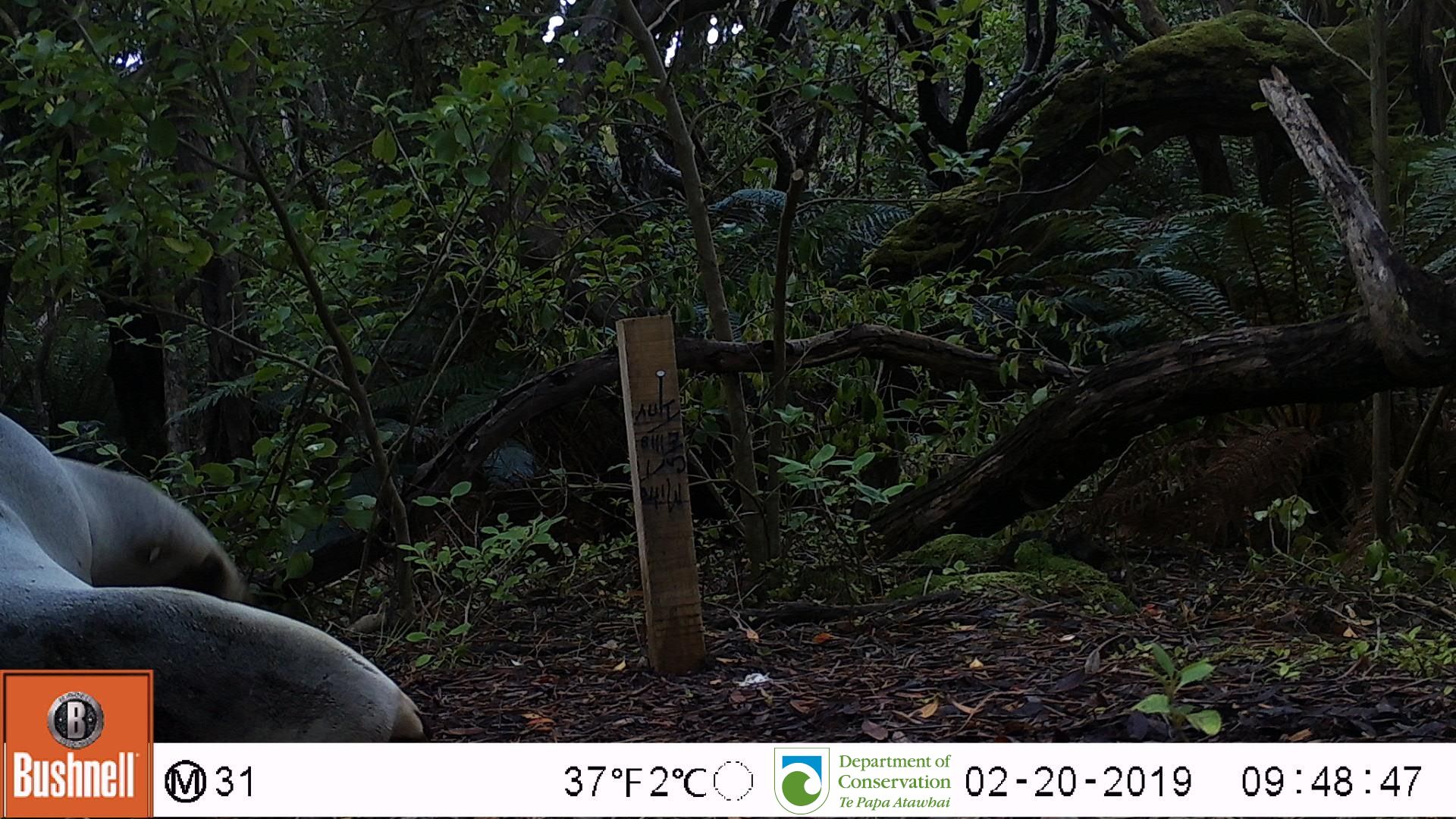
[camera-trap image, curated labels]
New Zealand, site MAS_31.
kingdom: Animalia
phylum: Chordata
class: Mammalia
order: Carnivora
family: Otariidae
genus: Phocarctos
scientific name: Phocarctos hookeri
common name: new zealand sea lion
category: sealion